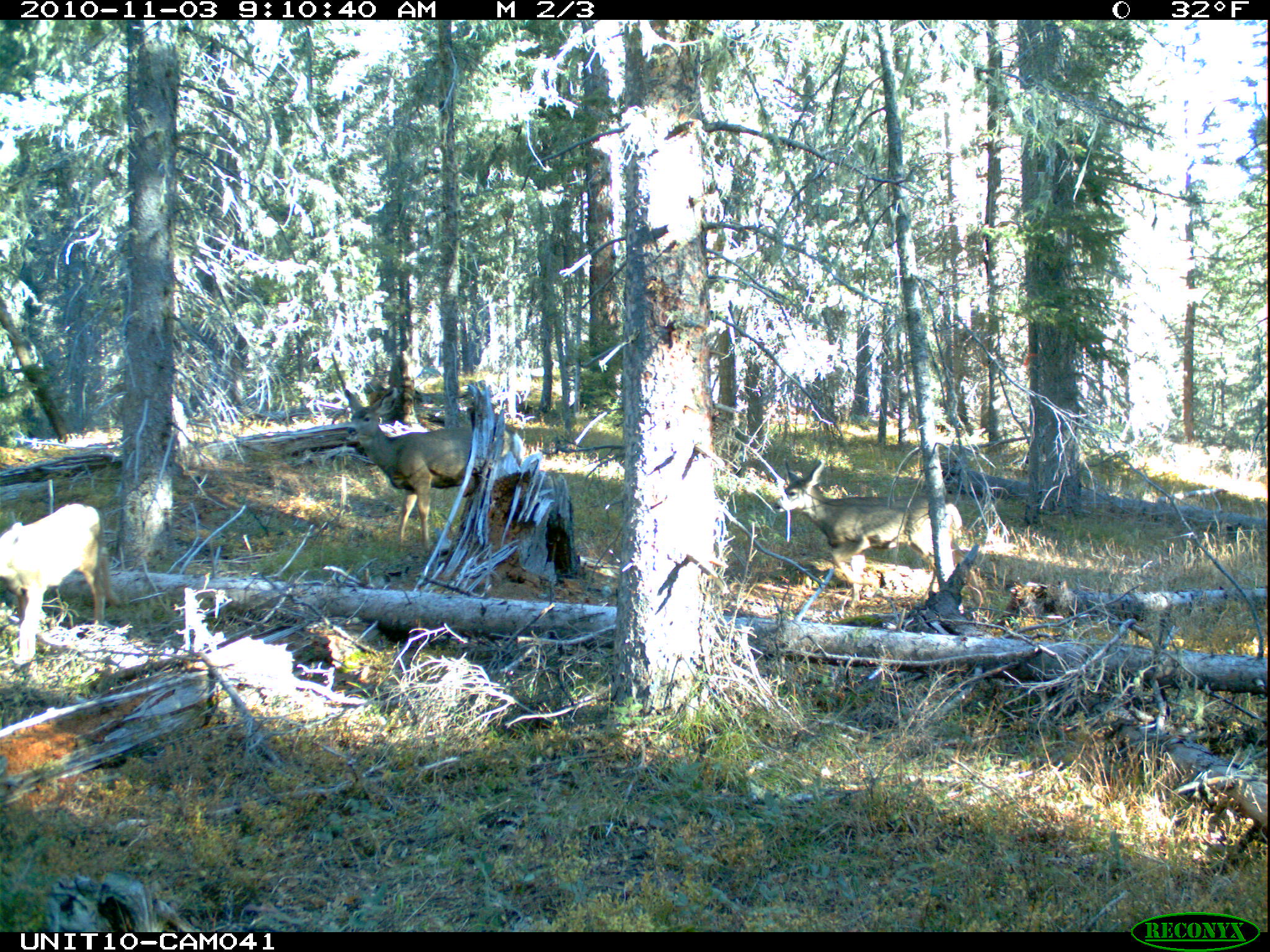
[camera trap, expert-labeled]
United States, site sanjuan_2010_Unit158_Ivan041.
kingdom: Animalia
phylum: Chordata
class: Mammalia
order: Artiodactyla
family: Cervidae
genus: Odocoileus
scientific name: Odocoileus hemionus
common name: mule deer